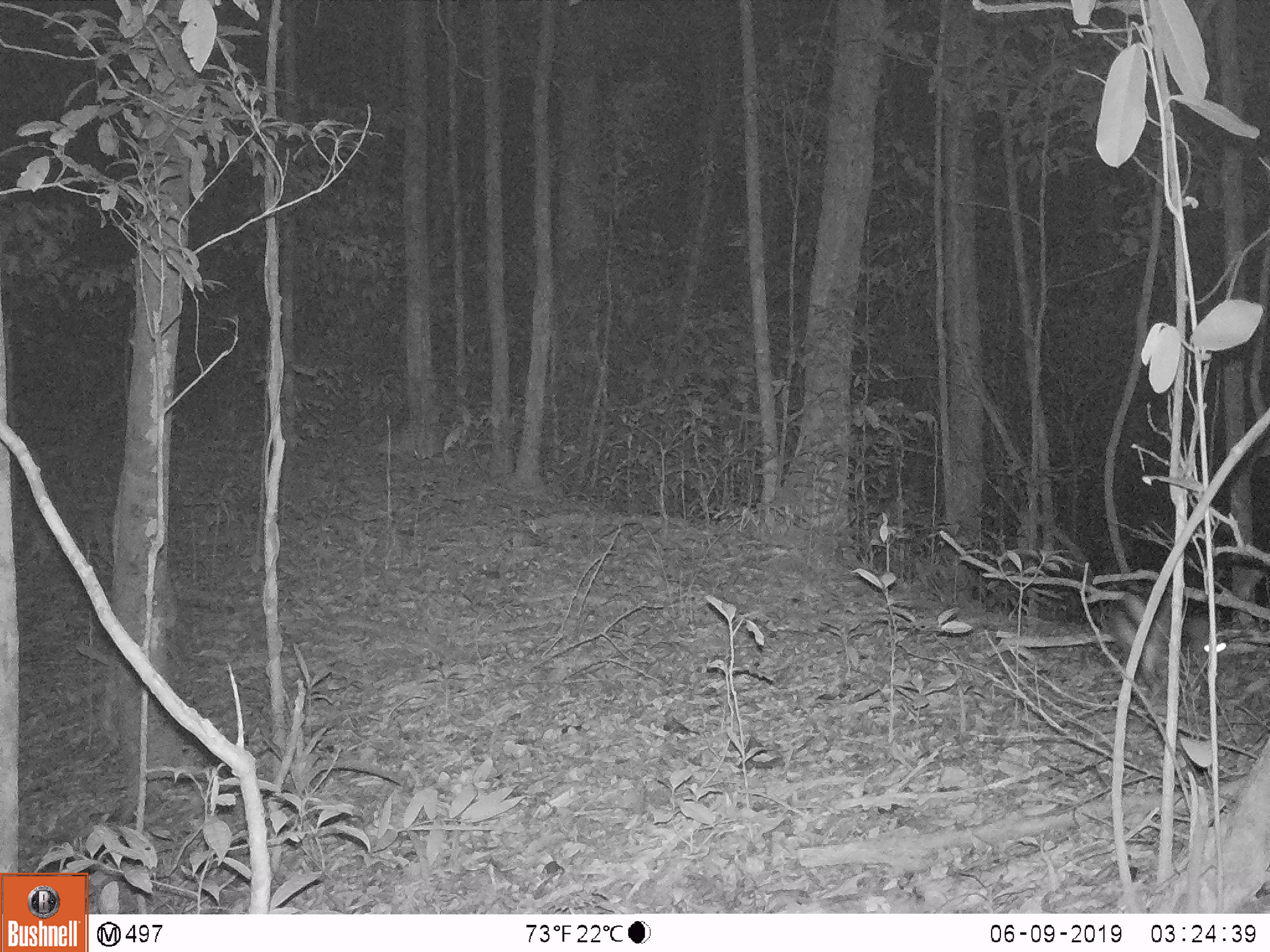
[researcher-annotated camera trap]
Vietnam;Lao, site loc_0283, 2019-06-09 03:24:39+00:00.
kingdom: Animalia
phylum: Chordata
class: Mammalia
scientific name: Mammalia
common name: mammal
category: unidentified small mammal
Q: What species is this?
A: Unidentified small mammal (mammal) (Mammalia).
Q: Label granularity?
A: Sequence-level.